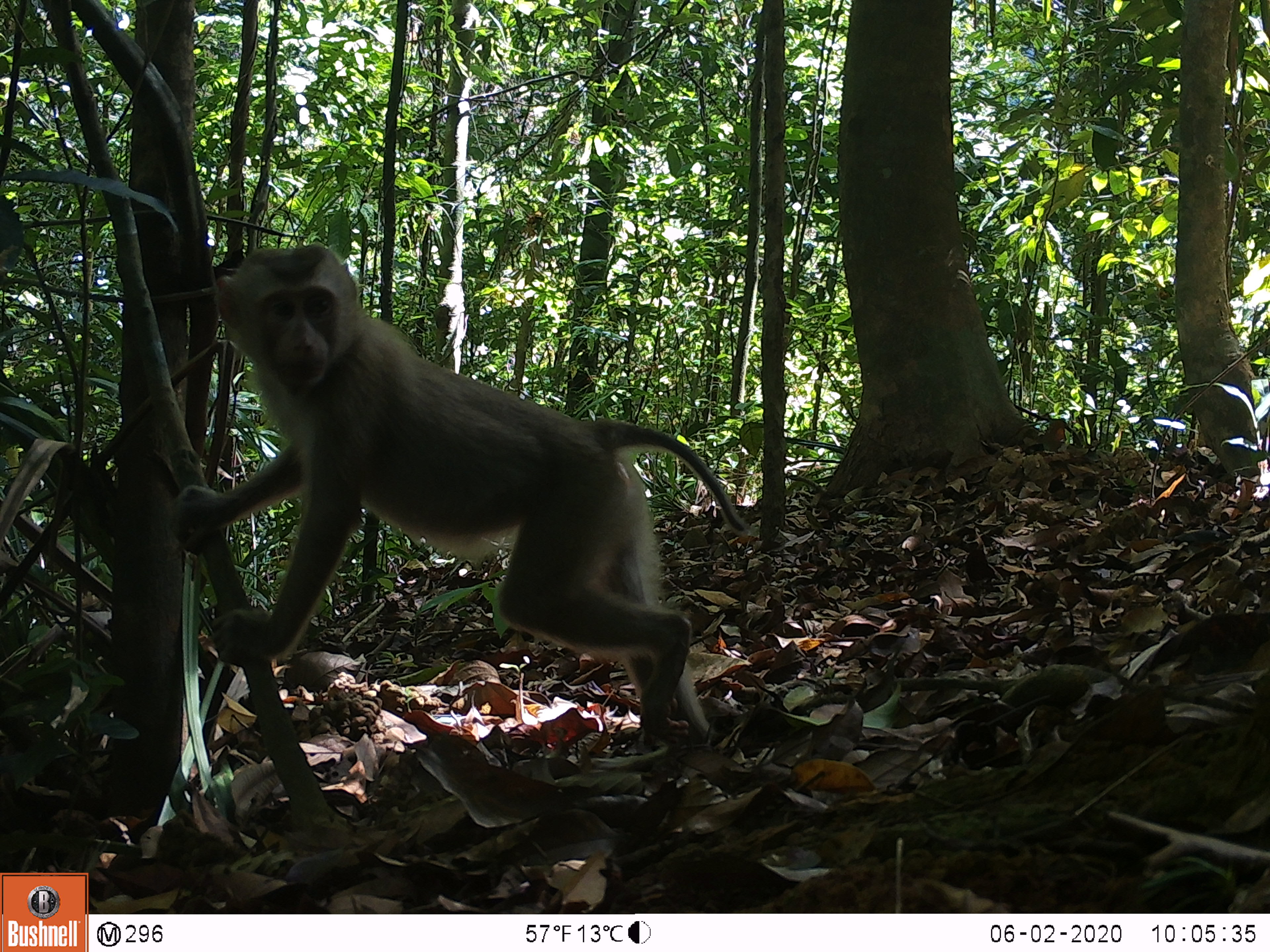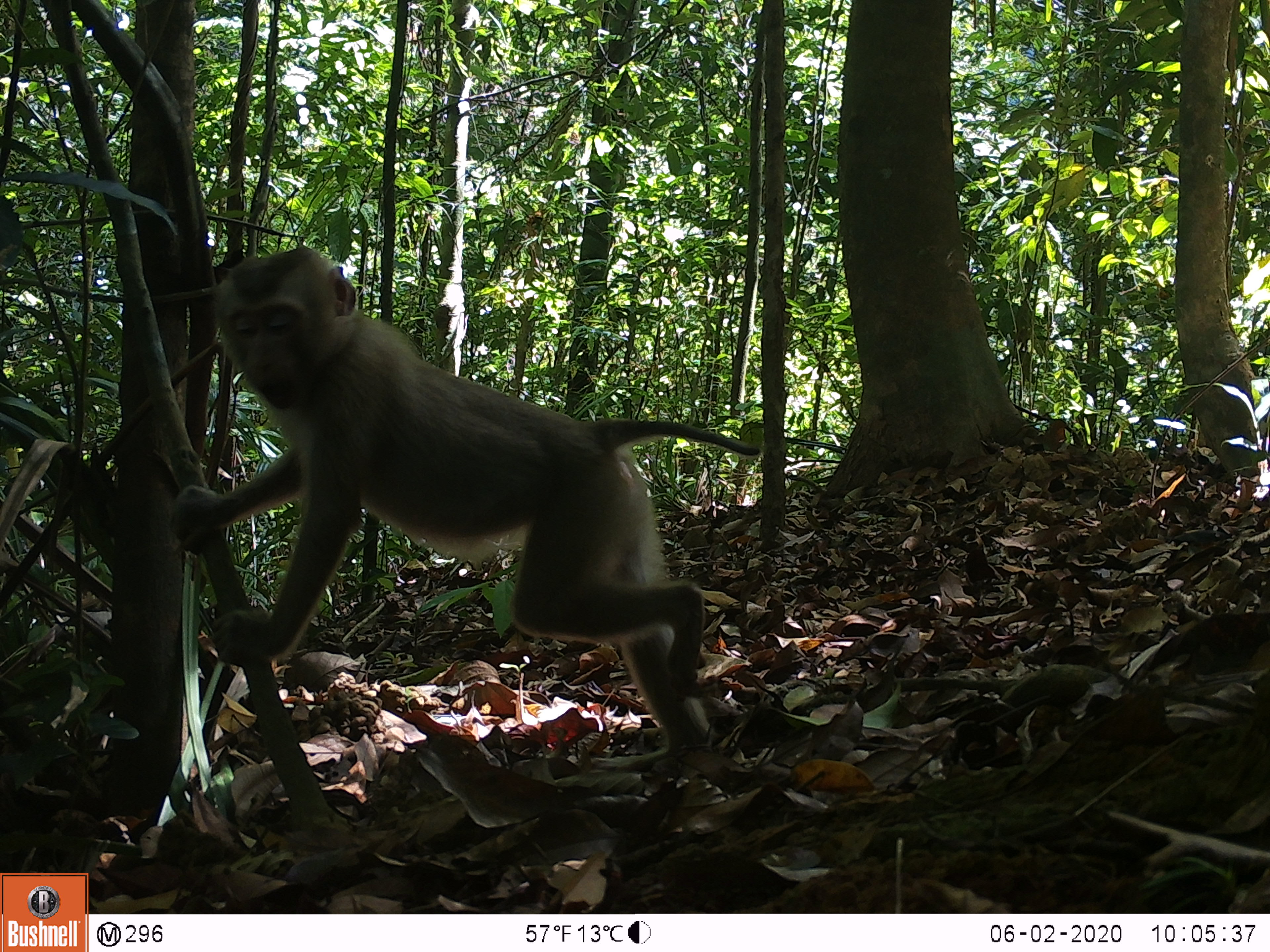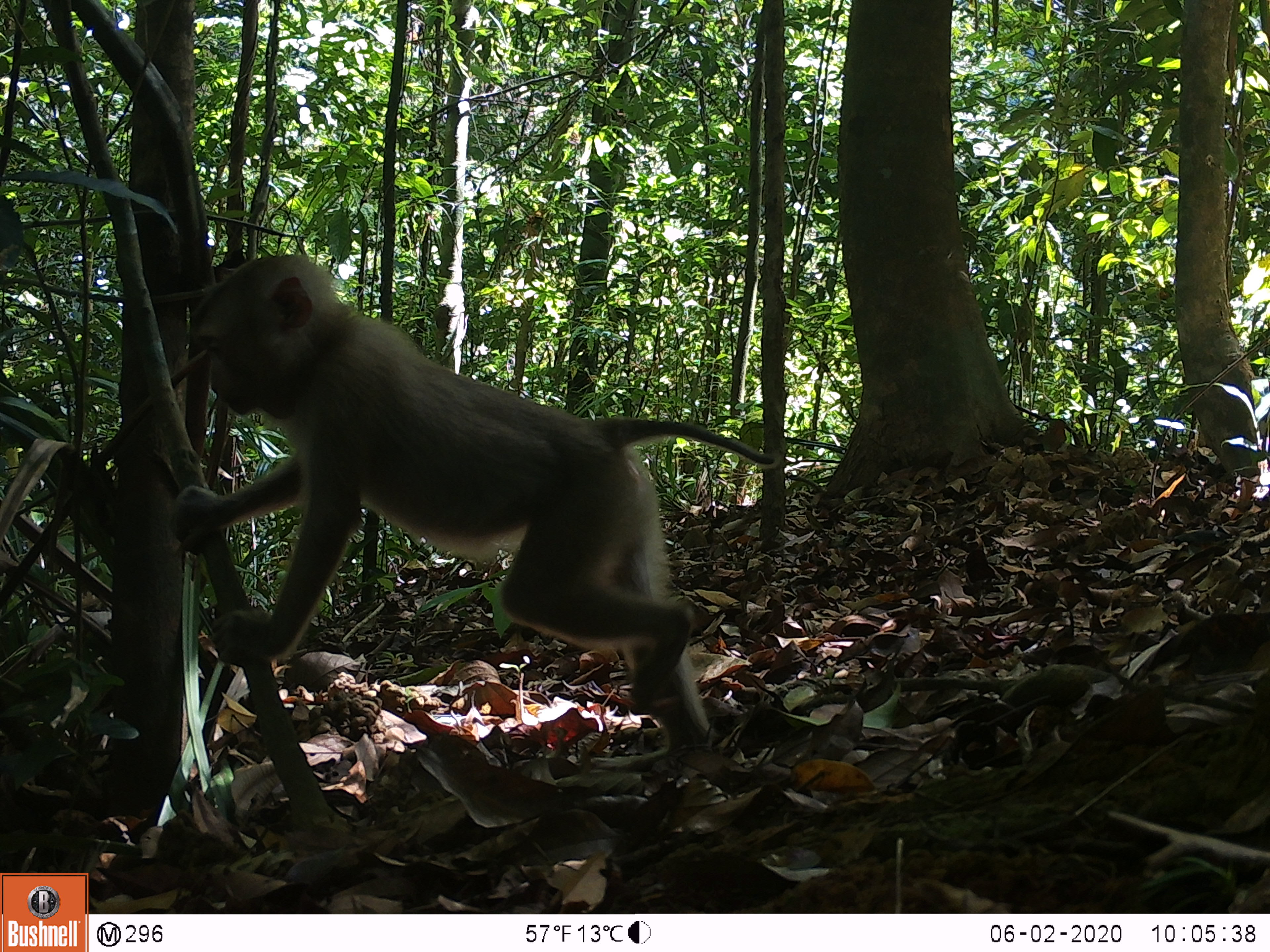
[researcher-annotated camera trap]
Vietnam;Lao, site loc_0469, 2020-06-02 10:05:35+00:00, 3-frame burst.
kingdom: Animalia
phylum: Chordata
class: Mammalia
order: Primates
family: Cercopithecidae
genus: Macaca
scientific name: Macaca nemestrina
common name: pig-tailed macaque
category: pig tailed macaque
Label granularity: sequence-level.